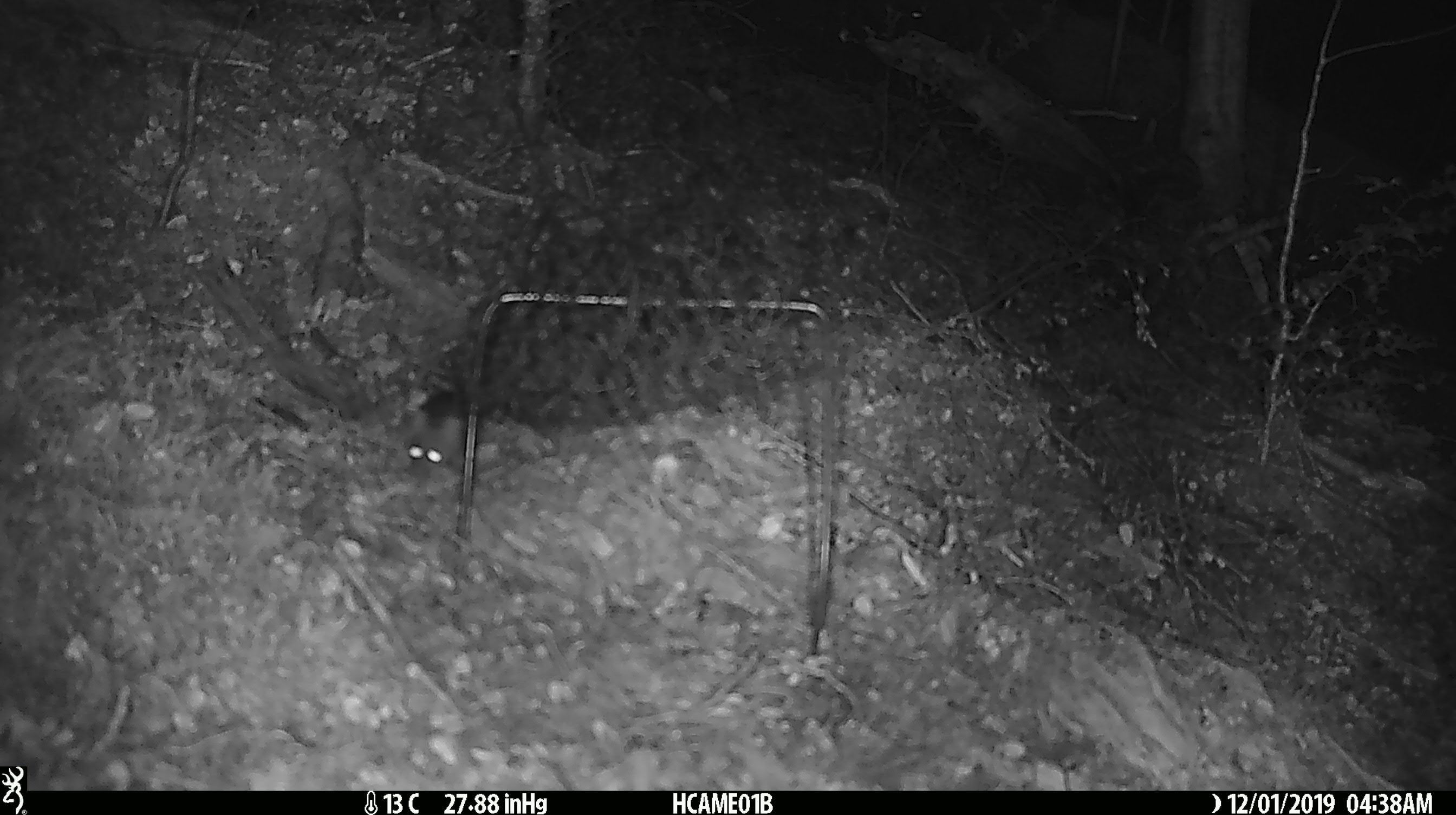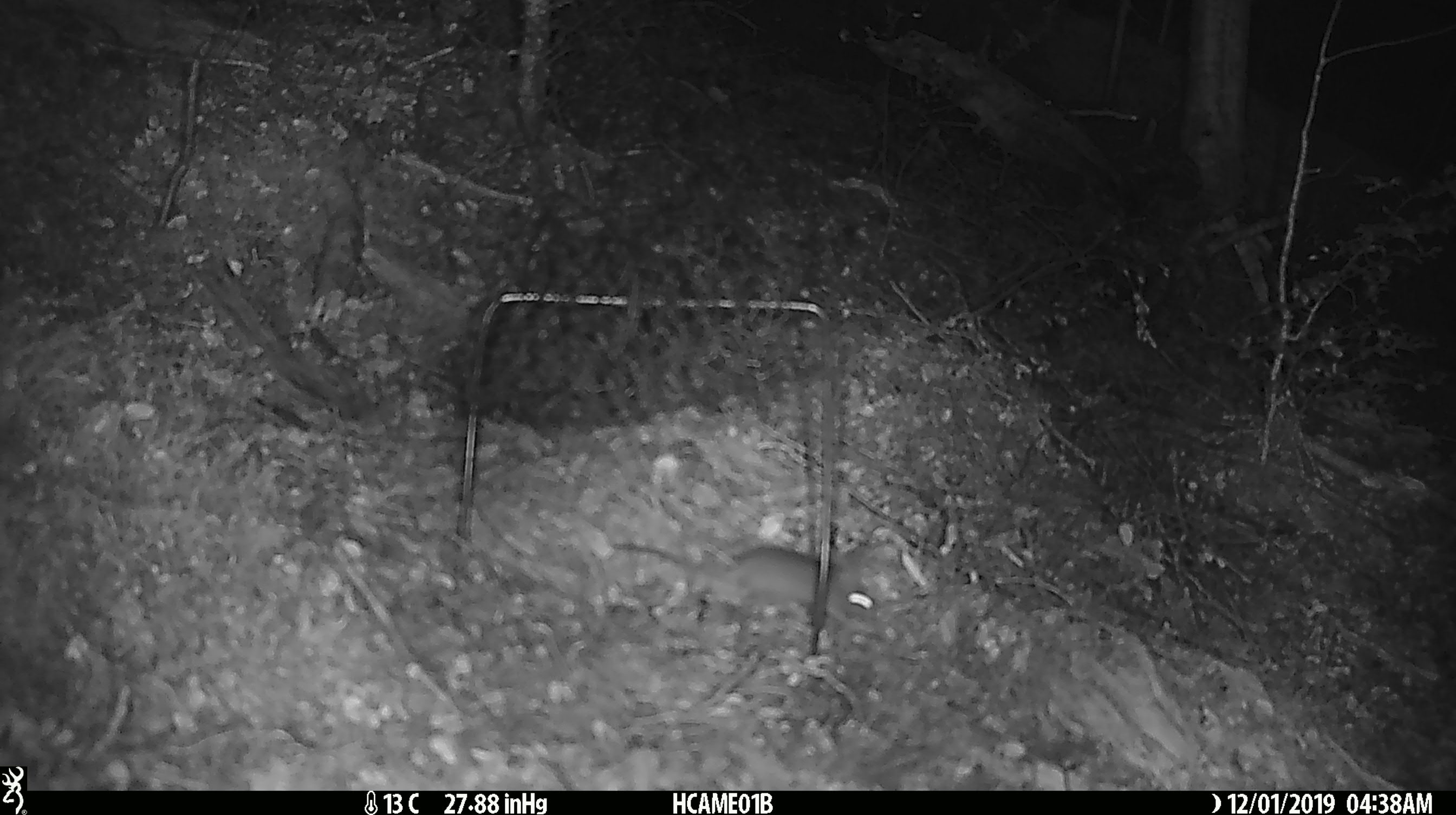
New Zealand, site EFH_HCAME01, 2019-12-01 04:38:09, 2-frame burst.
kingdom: Animalia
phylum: Chordata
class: Mammalia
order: Rodentia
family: Muridae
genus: Mus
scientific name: Mus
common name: mouse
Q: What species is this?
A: Mouse (Mus).